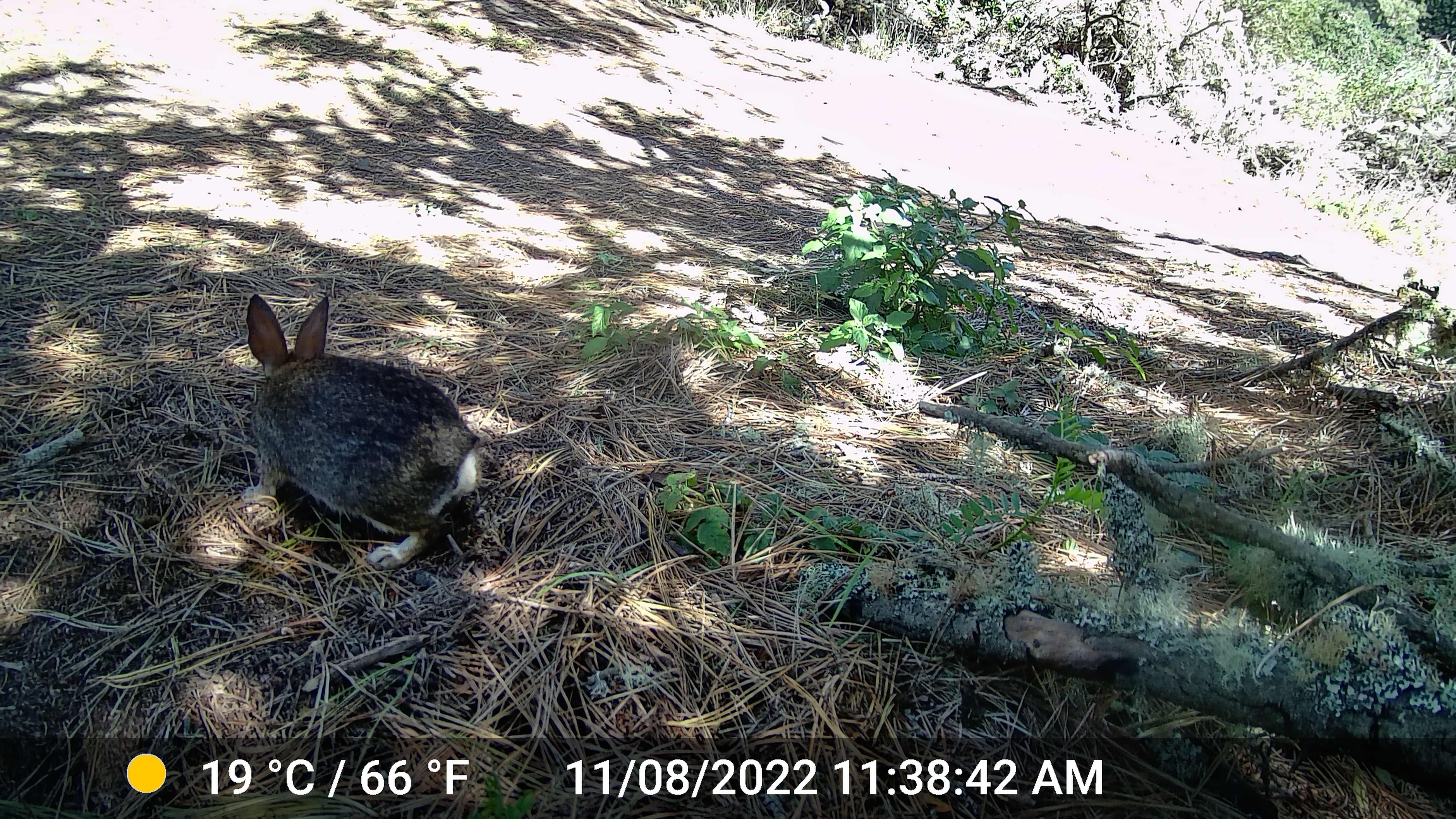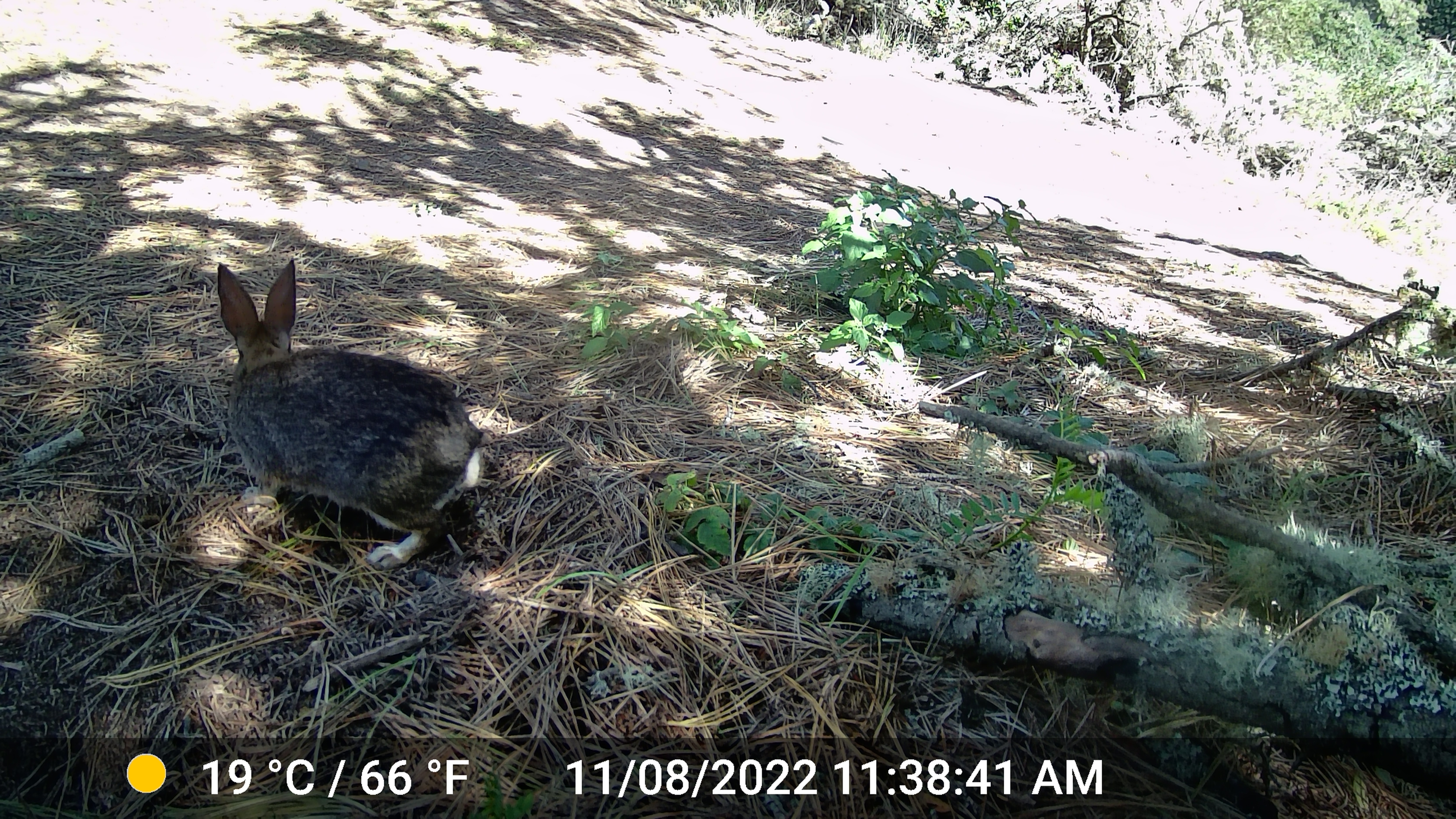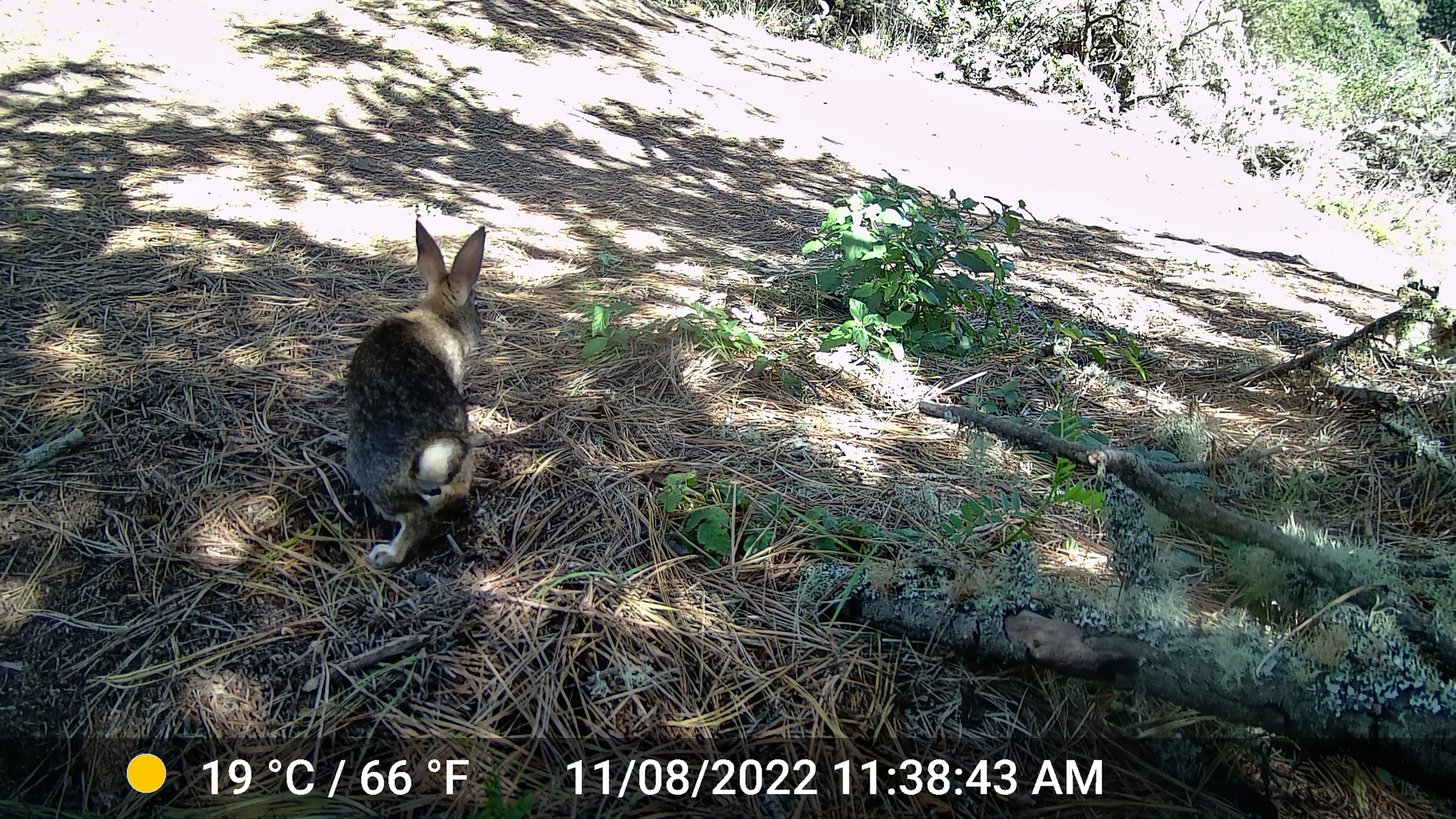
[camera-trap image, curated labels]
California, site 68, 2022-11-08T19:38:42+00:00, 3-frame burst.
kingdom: Animalia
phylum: Chordata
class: Mammalia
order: Lagomorpha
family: Leporidae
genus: Sylvilagus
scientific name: Sylvilagus bachmani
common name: brush rabbit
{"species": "brush rabbit (Sylvilagus bachmani)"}